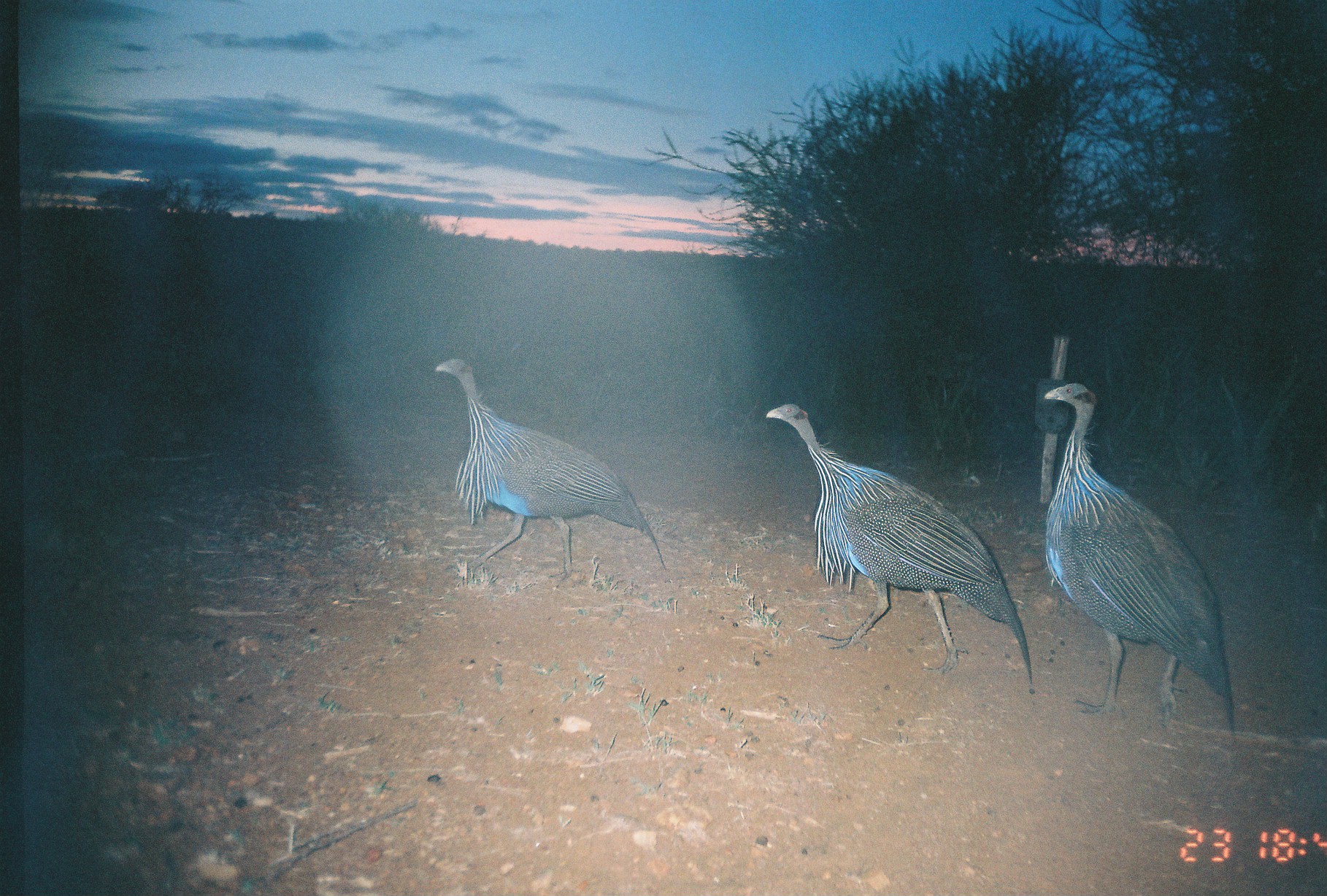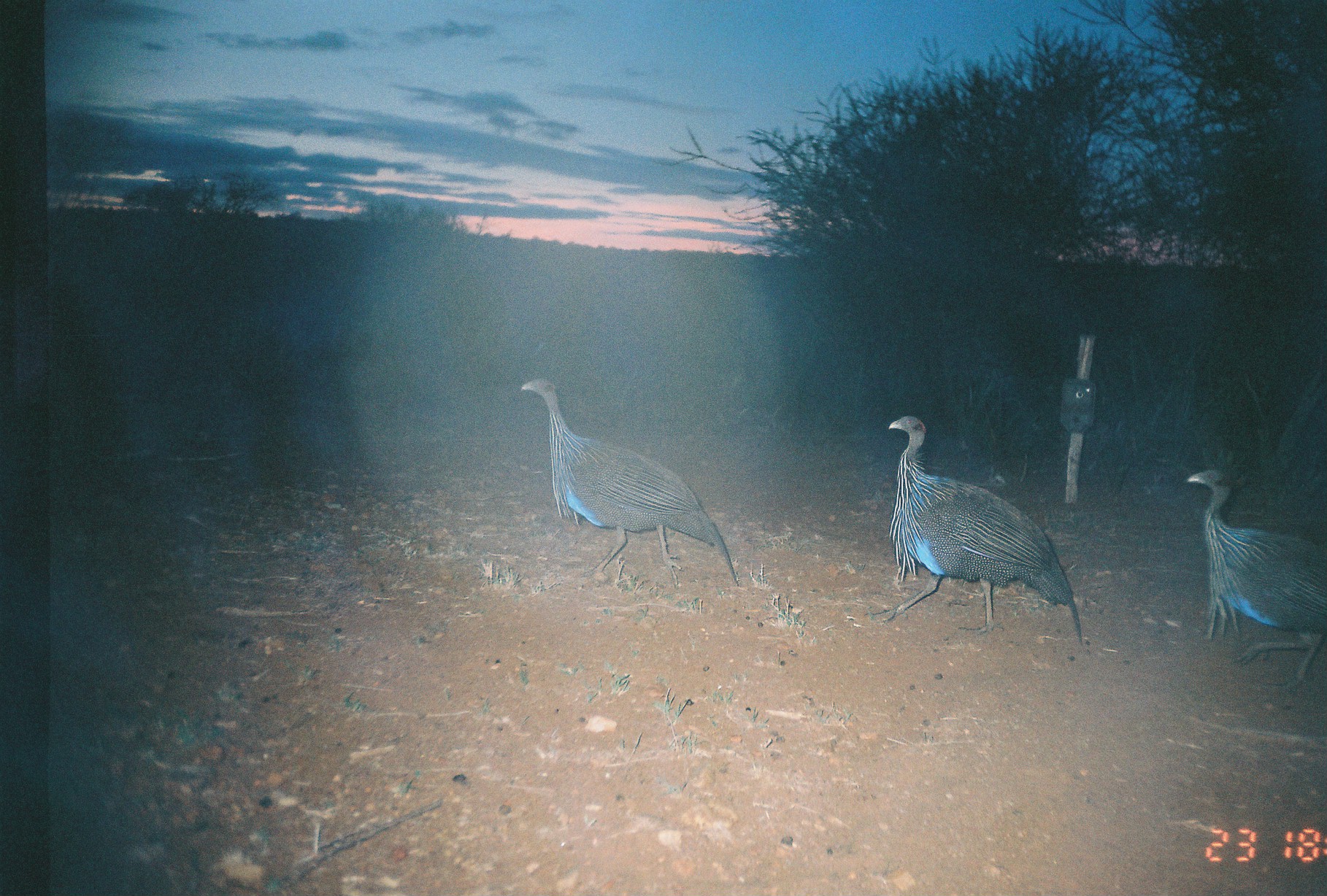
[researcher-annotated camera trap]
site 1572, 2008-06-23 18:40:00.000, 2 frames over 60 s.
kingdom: Animalia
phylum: Chordata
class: Aves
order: Galliformes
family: Numididae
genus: Acryllium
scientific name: Acryllium vulturinum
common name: vulturine guineafowl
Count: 3.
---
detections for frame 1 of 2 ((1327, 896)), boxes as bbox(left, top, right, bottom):
acryllium vulturinum: bbox(765, 404, 1031, 682); bbox(1044, 383, 1235, 731); bbox(433, 356, 663, 586)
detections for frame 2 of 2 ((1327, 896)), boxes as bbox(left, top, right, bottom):
acryllium vulturinum: bbox(866, 415, 1084, 645); bbox(519, 377, 739, 587); bbox(1185, 469, 1324, 694)